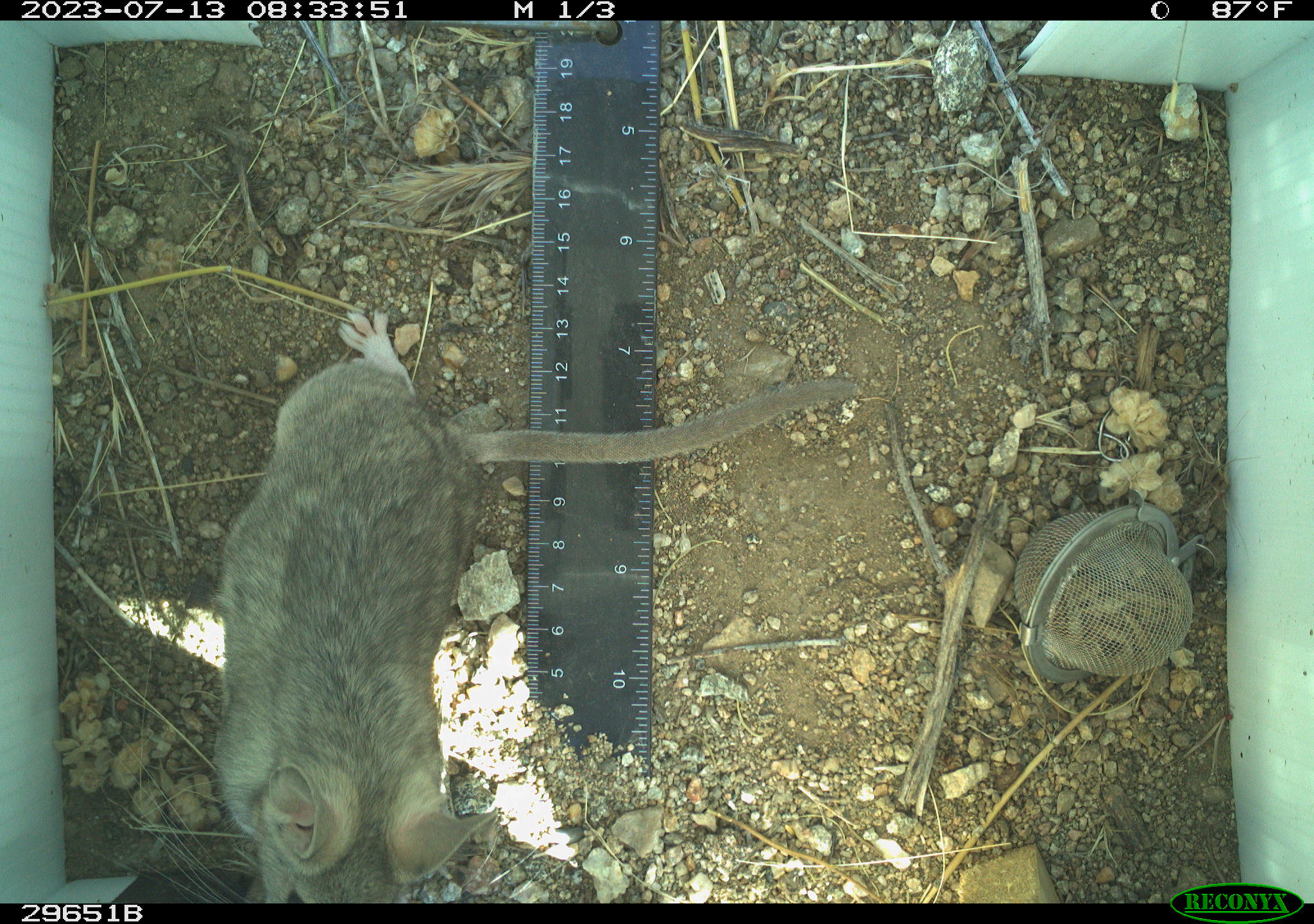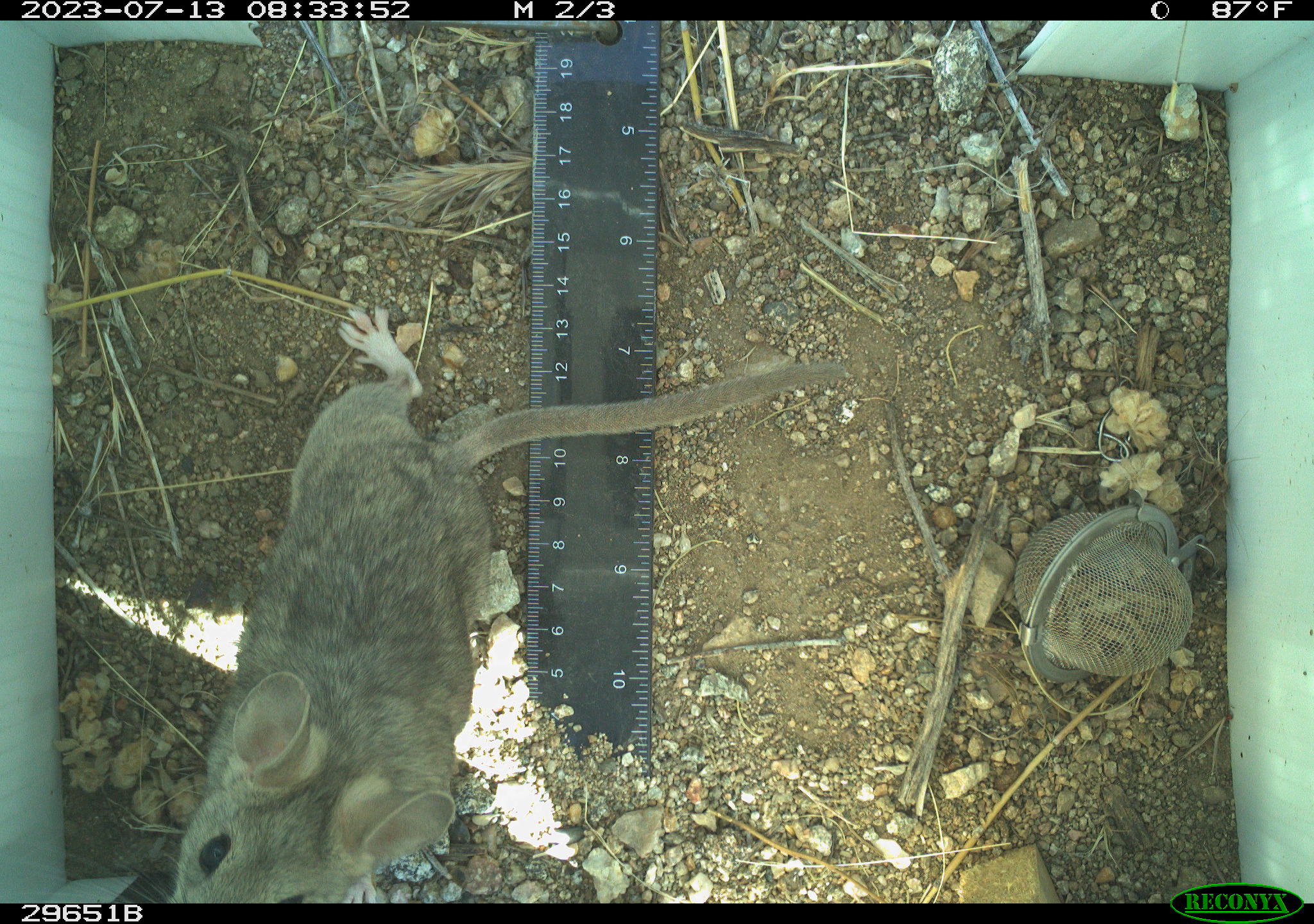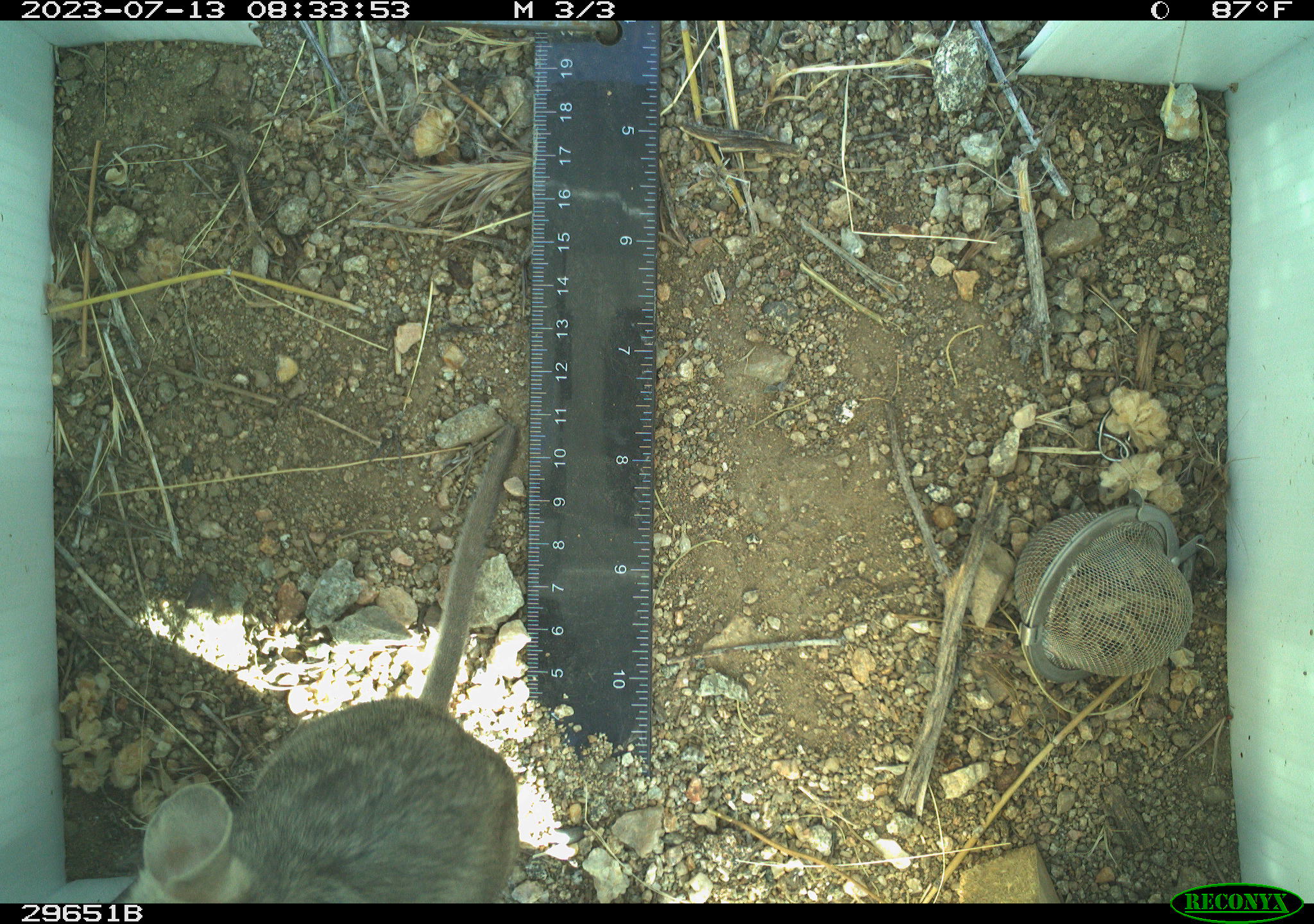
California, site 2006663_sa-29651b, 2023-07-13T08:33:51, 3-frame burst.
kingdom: Animalia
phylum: Chordata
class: Mammalia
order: Rodentia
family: Cricetidae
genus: Neotoma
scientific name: Neotoma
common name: pack rat or woodrat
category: neotoma species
Neotoma species (pack rat or woodrat) (Neotoma).